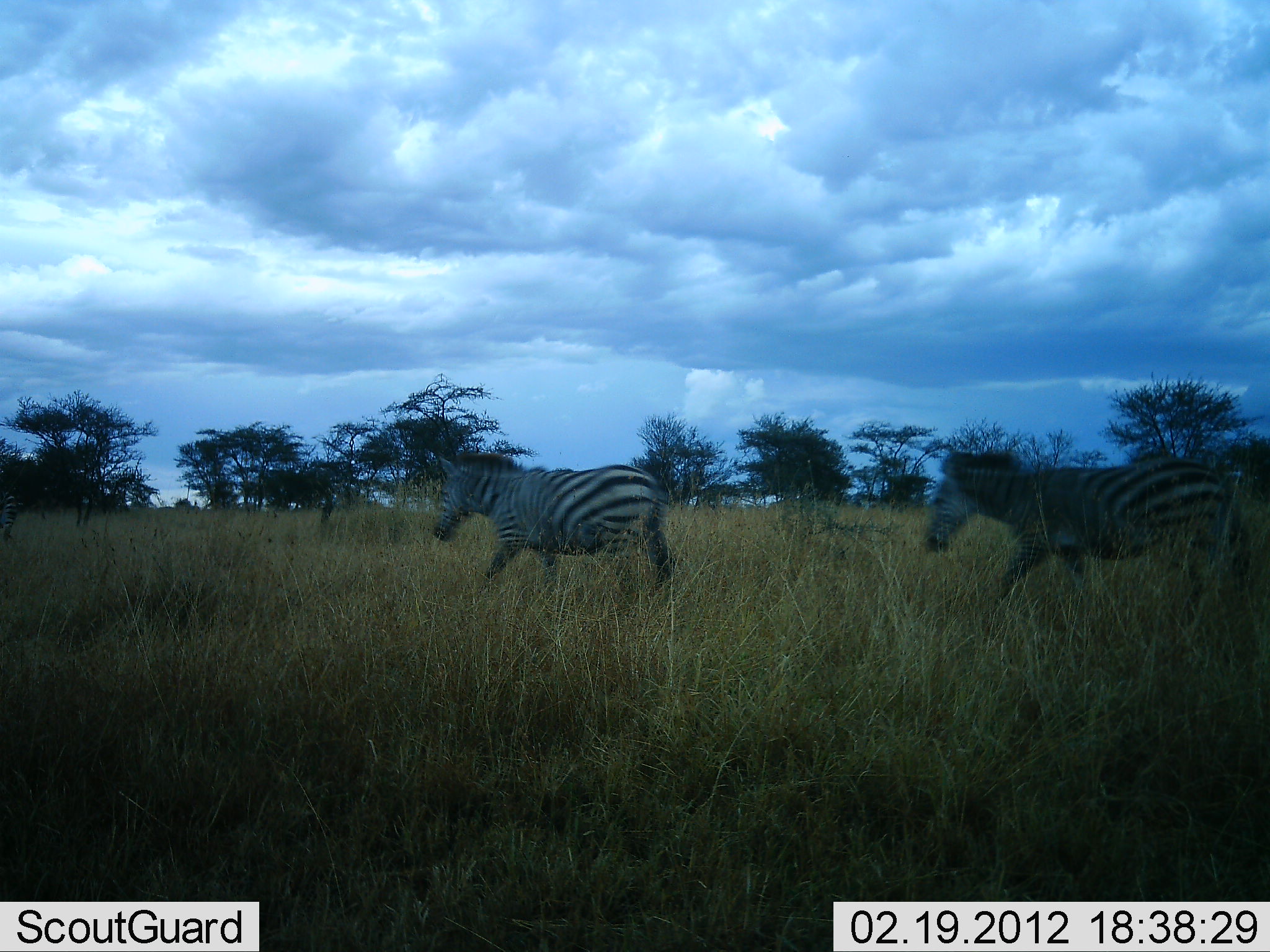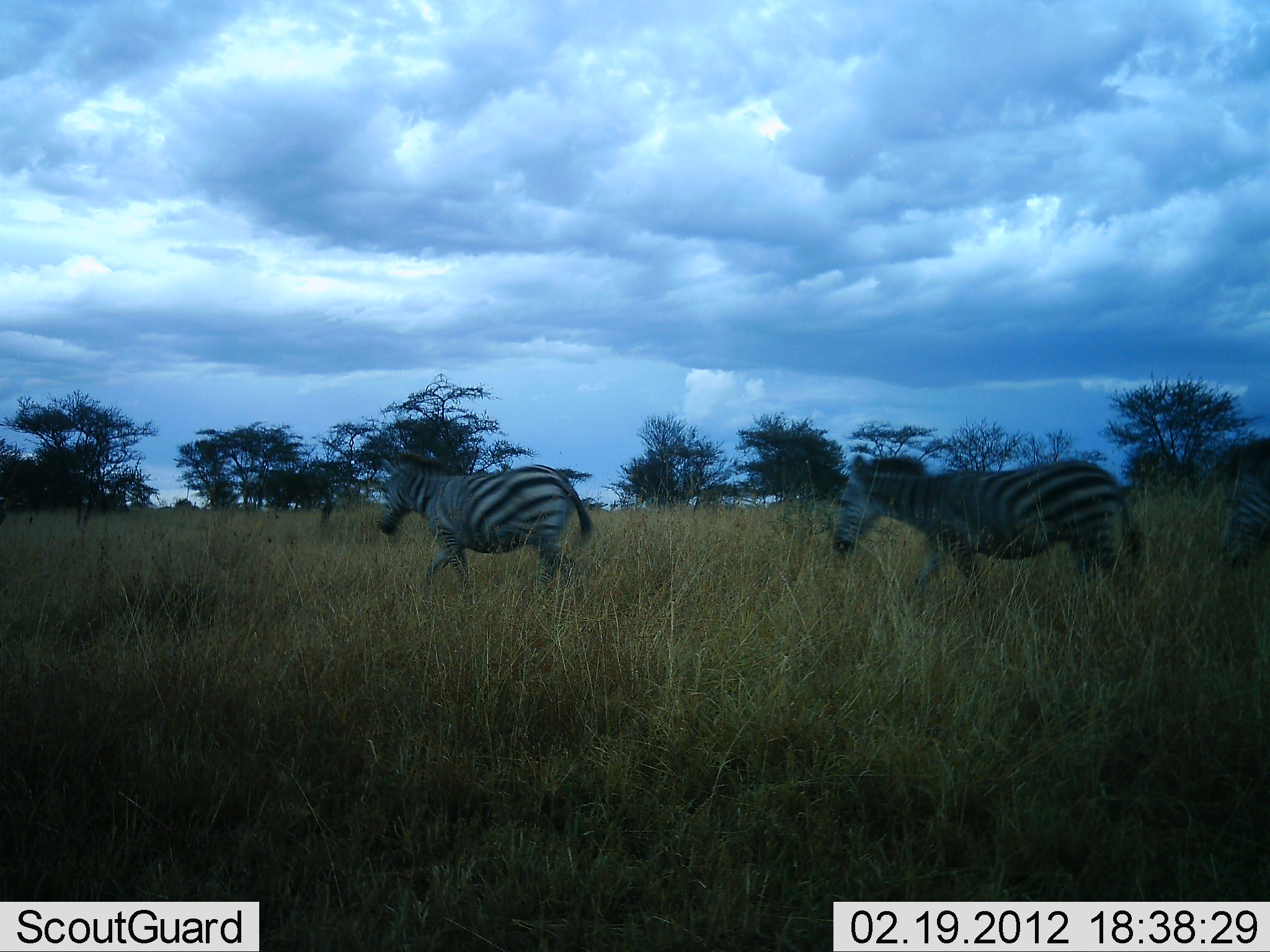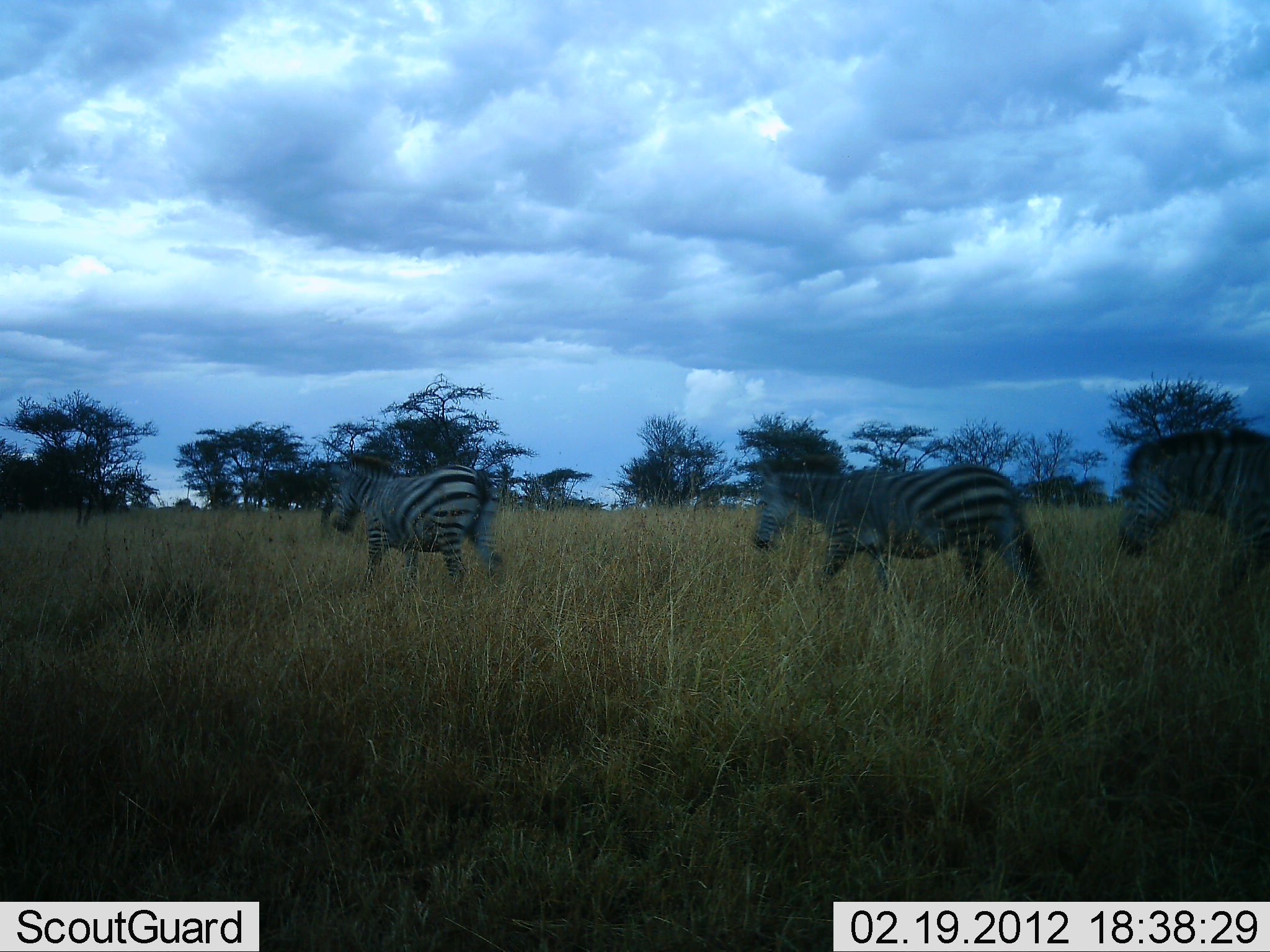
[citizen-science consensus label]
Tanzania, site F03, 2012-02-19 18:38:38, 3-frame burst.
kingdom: Animalia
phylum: Chordata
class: Mammalia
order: Perissodactyla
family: Equidae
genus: Equus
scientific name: Equus quagga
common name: plains zebra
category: zebra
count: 3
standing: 4%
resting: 0%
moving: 96%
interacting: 0%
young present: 0%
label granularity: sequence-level